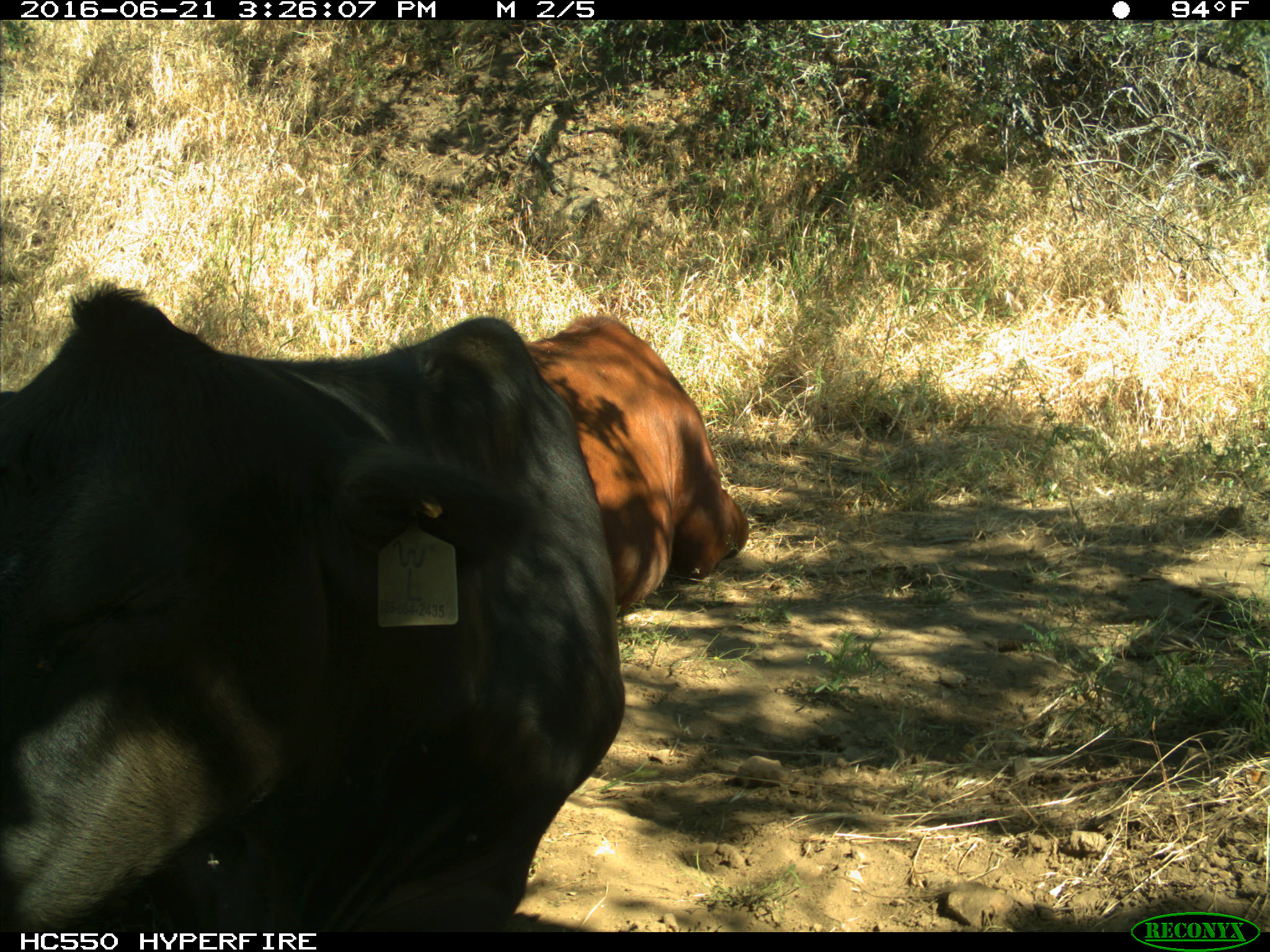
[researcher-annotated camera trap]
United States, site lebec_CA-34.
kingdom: Animalia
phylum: Chordata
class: Mammalia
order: Artiodactyla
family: Bovidae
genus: Bos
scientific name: Bos taurus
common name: domestic cow